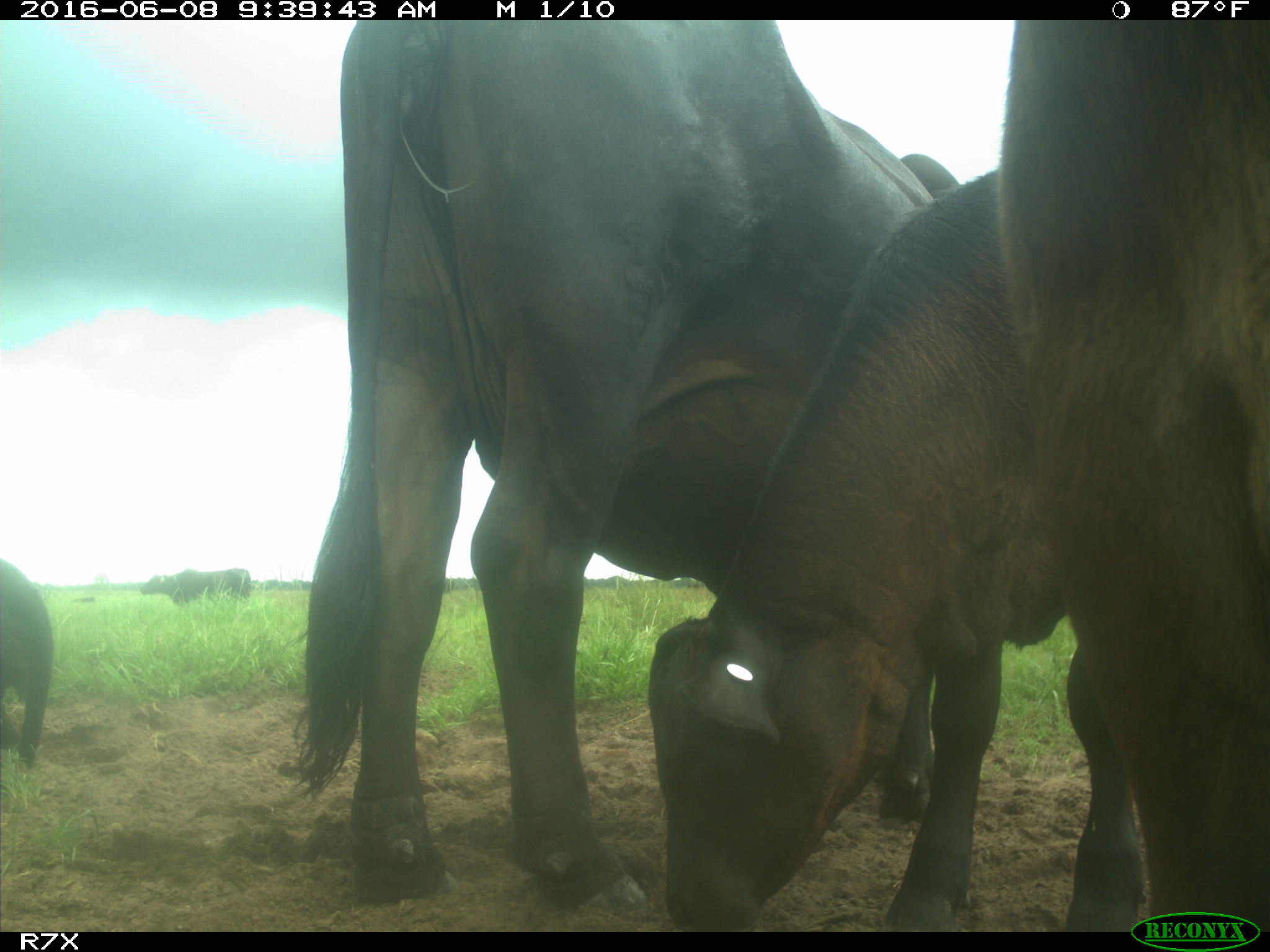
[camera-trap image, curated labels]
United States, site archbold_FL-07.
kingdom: Animalia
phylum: Chordata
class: Mammalia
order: Artiodactyla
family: Bovidae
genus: Bos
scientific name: Bos taurus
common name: domestic cow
Bos taurus (domestic cow).